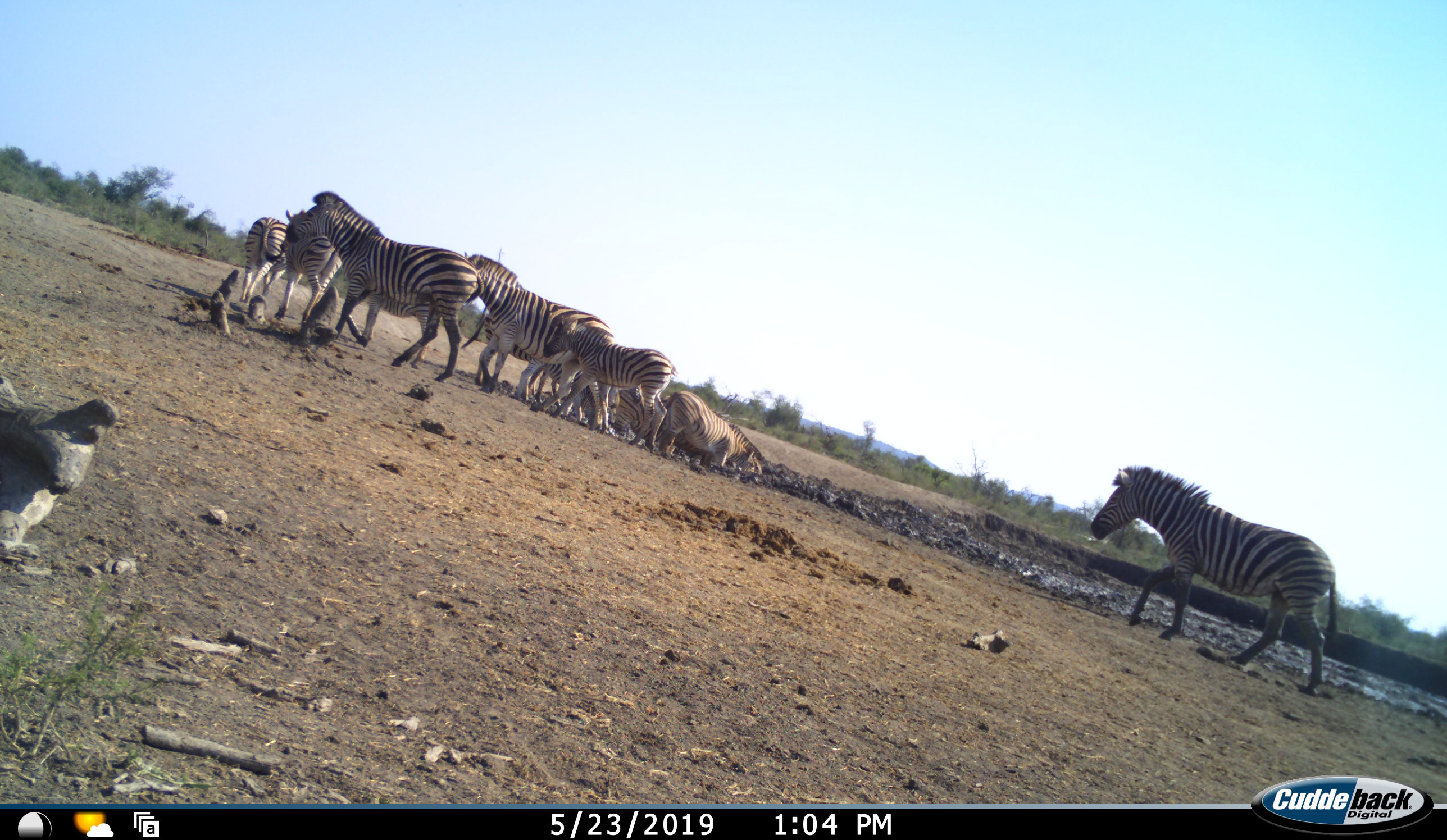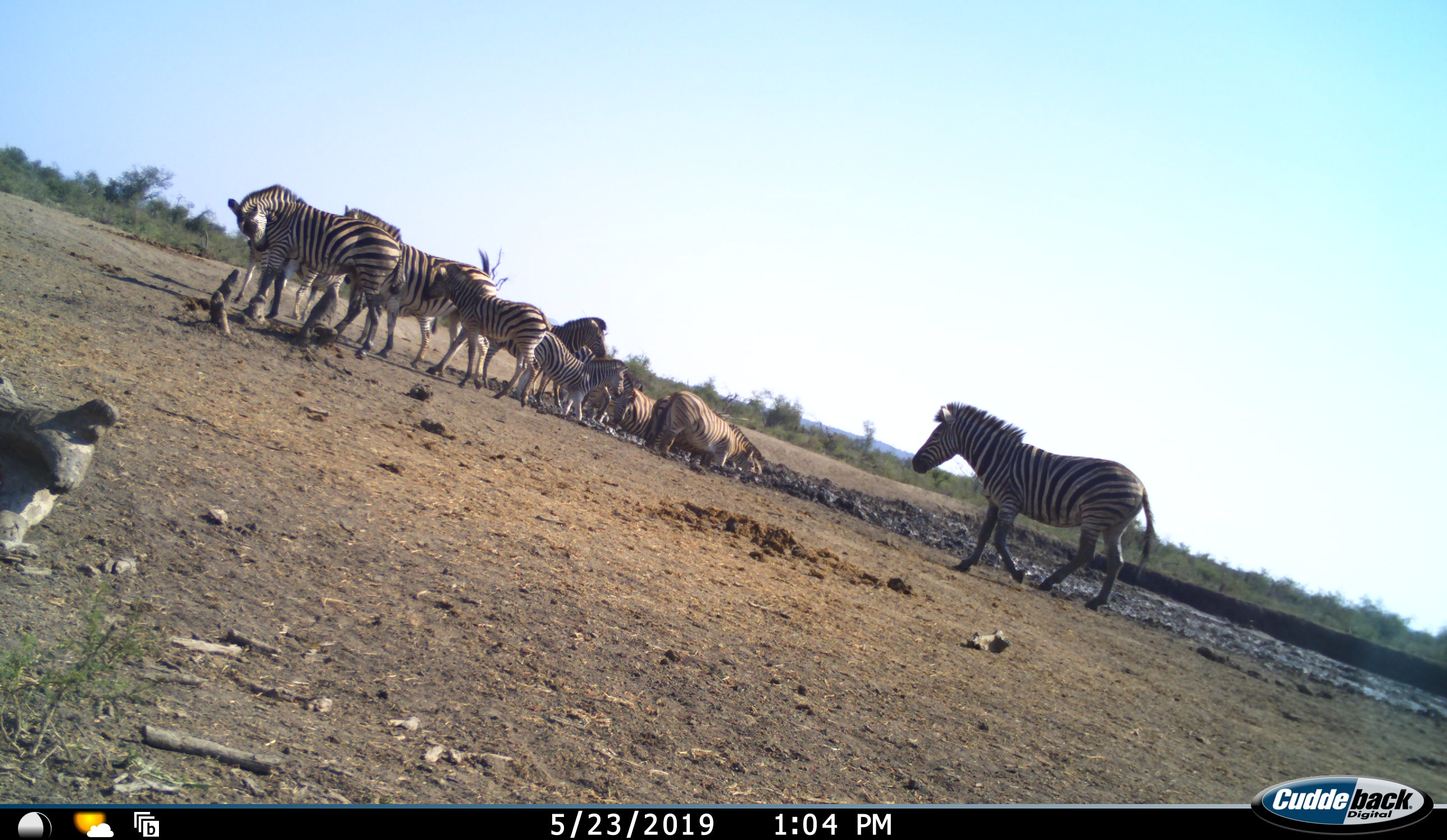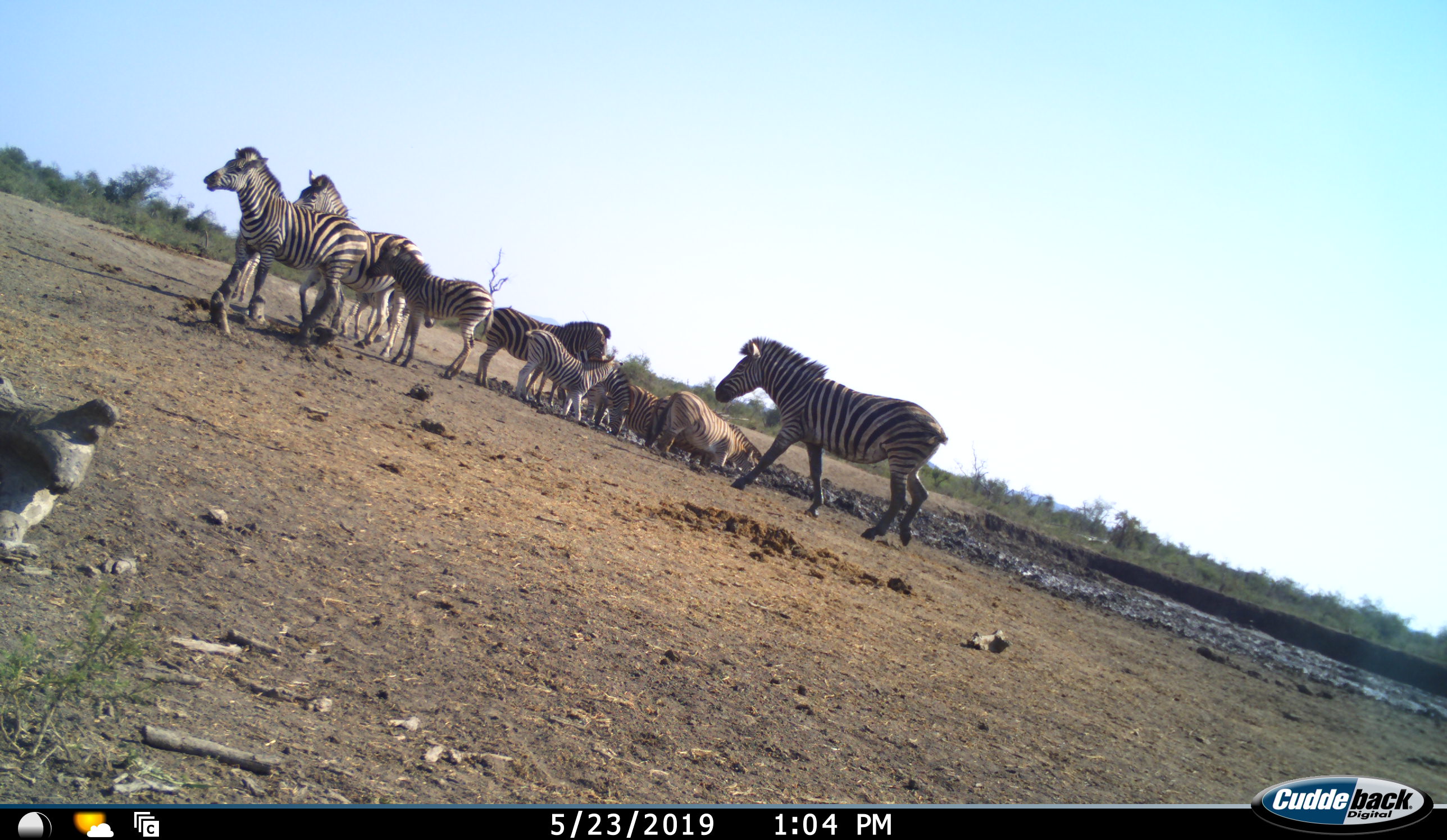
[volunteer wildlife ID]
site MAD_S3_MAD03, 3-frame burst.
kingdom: Animalia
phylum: Chordata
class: Mammalia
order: Perissodactyla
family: Equidae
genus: Equus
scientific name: Equus quagga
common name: plains zebra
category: zebraplains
Zebraplains (plains zebra) (Equus quagga), count 10. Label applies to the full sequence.